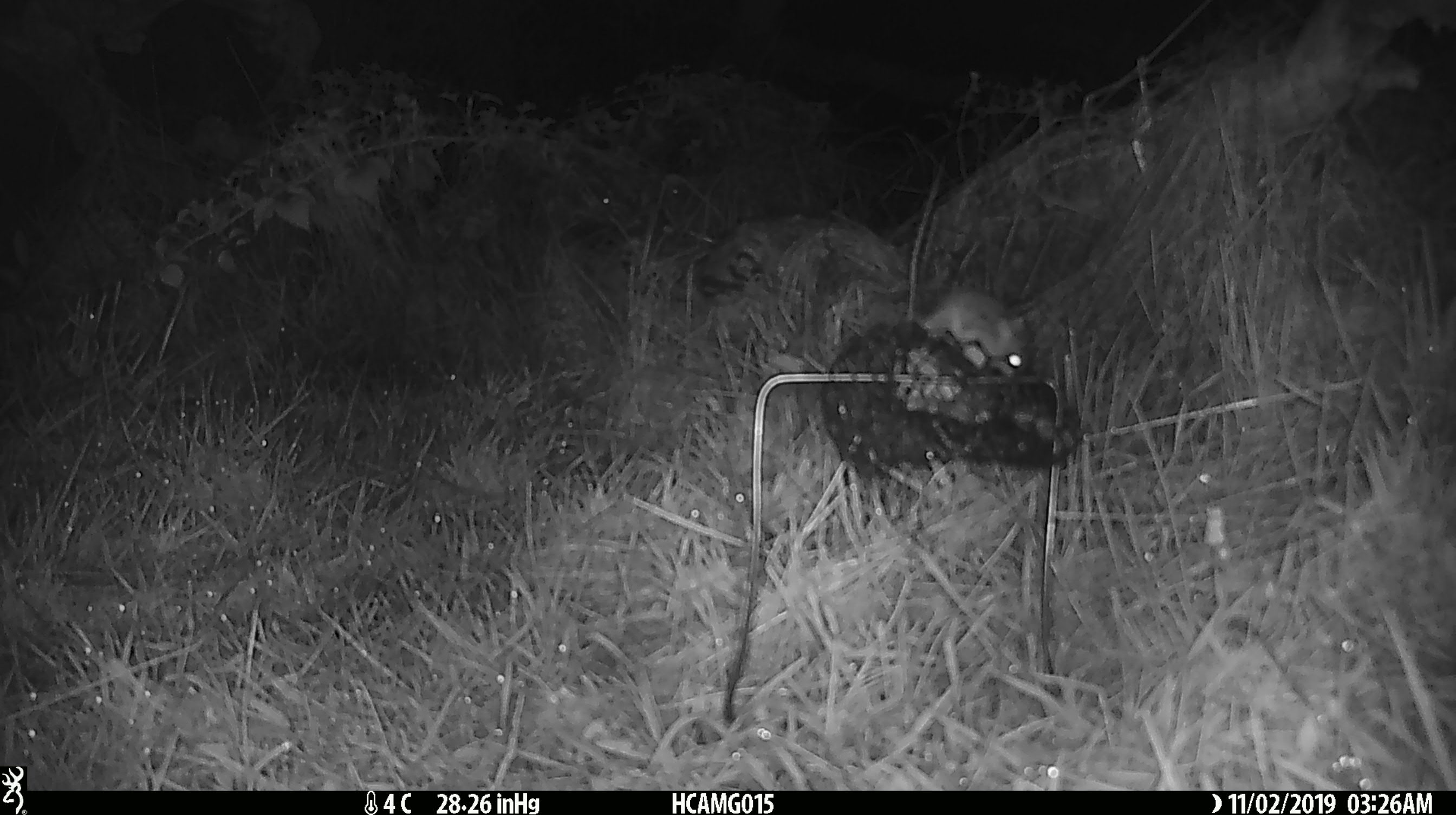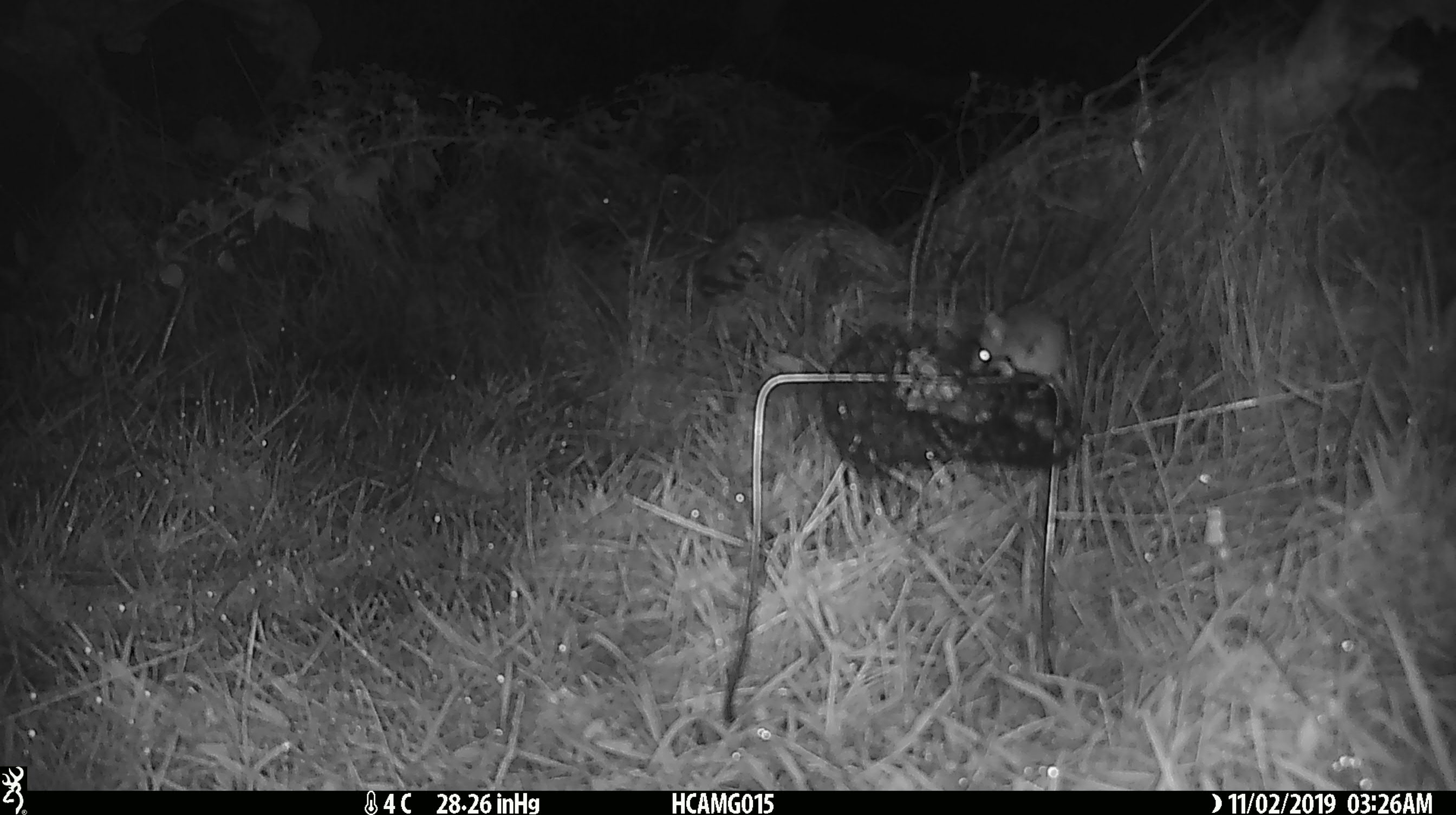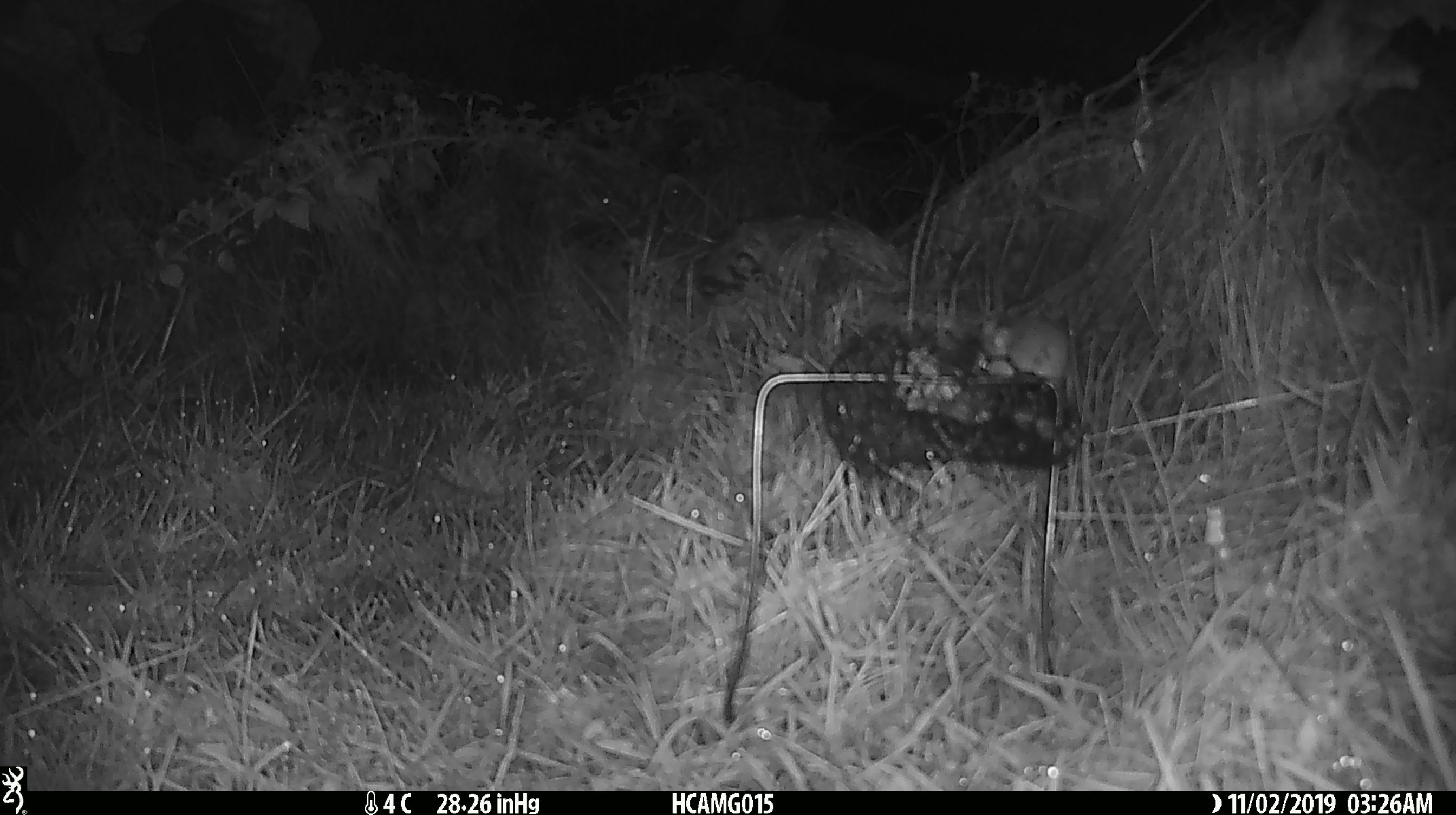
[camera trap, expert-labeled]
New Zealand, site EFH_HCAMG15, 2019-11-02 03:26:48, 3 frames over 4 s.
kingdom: Animalia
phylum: Chordata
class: Mammalia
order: Rodentia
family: Muridae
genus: Mus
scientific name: Mus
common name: mouse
Mouse (Mus).